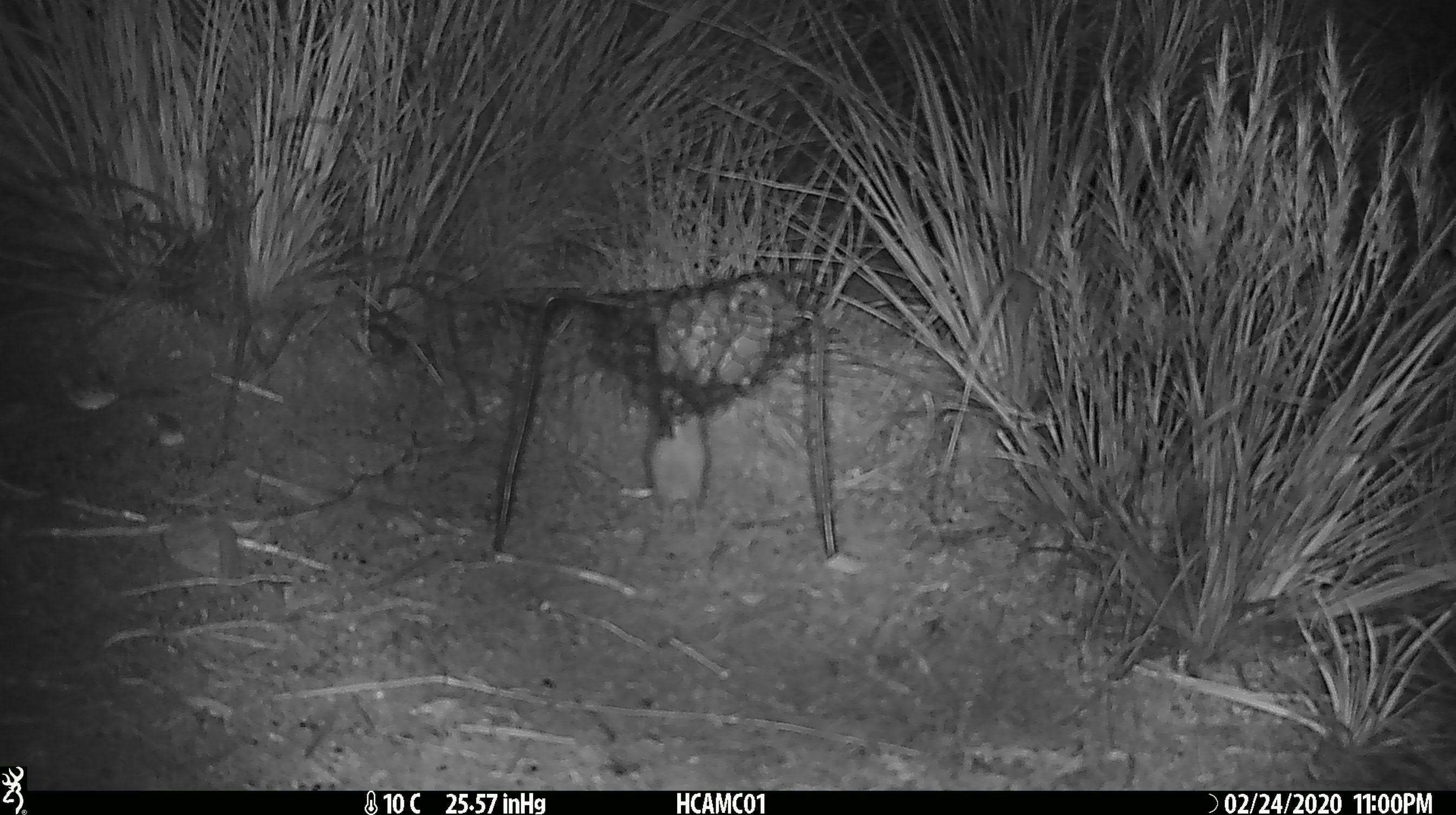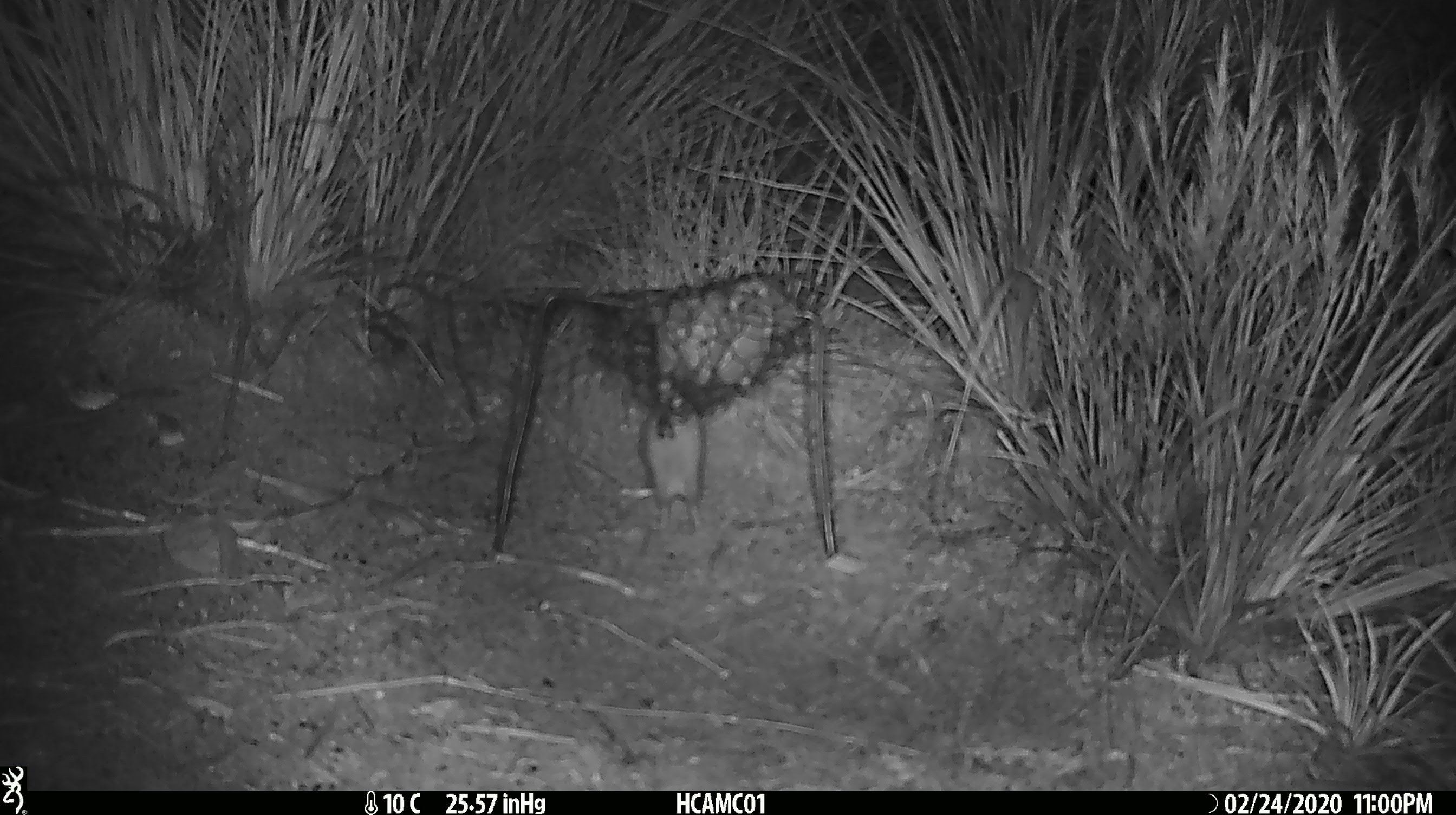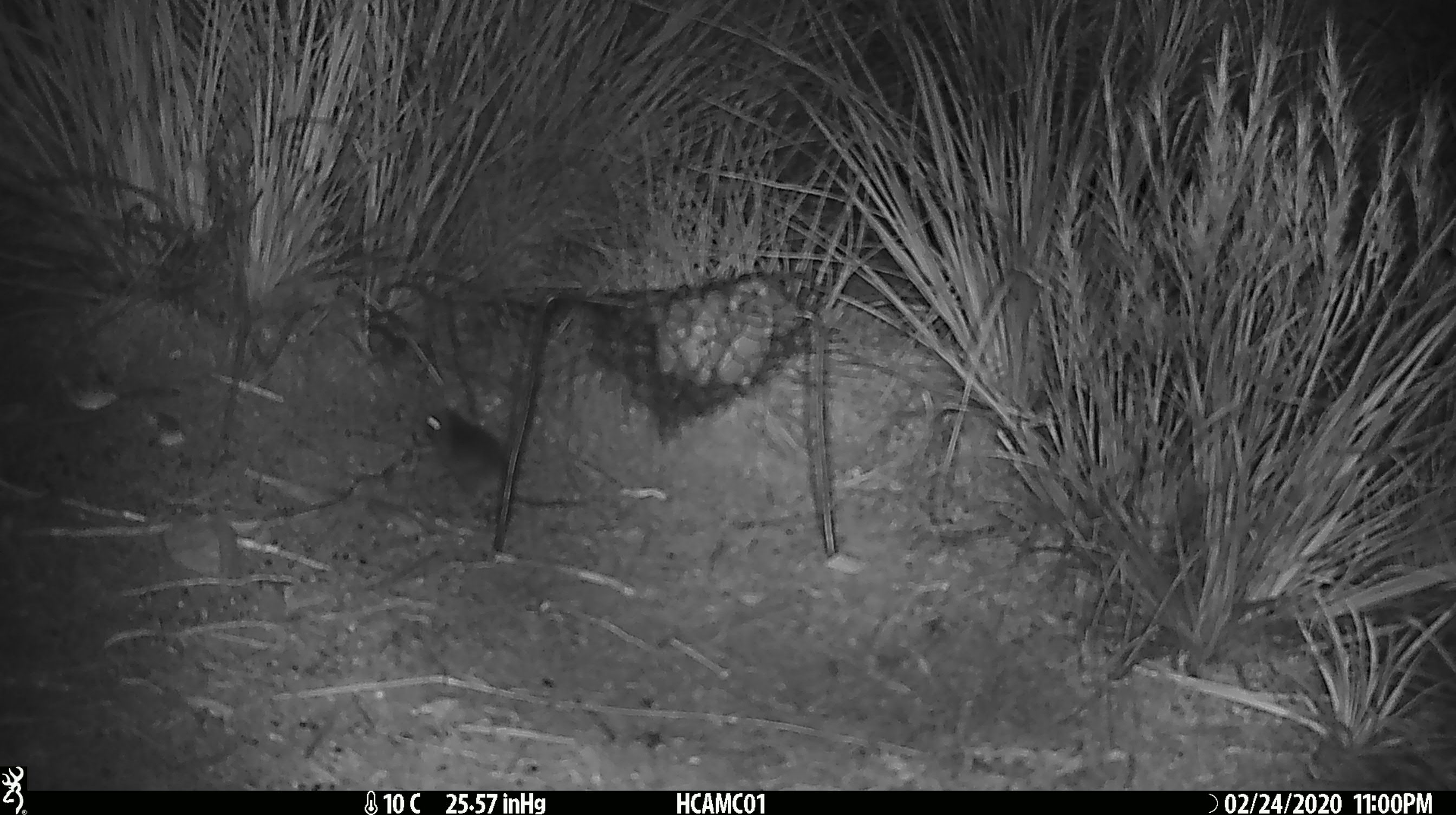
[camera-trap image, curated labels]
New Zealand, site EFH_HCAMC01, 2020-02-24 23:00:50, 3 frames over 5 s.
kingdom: Animalia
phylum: Chordata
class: Mammalia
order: Rodentia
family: Muridae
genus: Mus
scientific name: Mus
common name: mouse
Mouse (Mus).